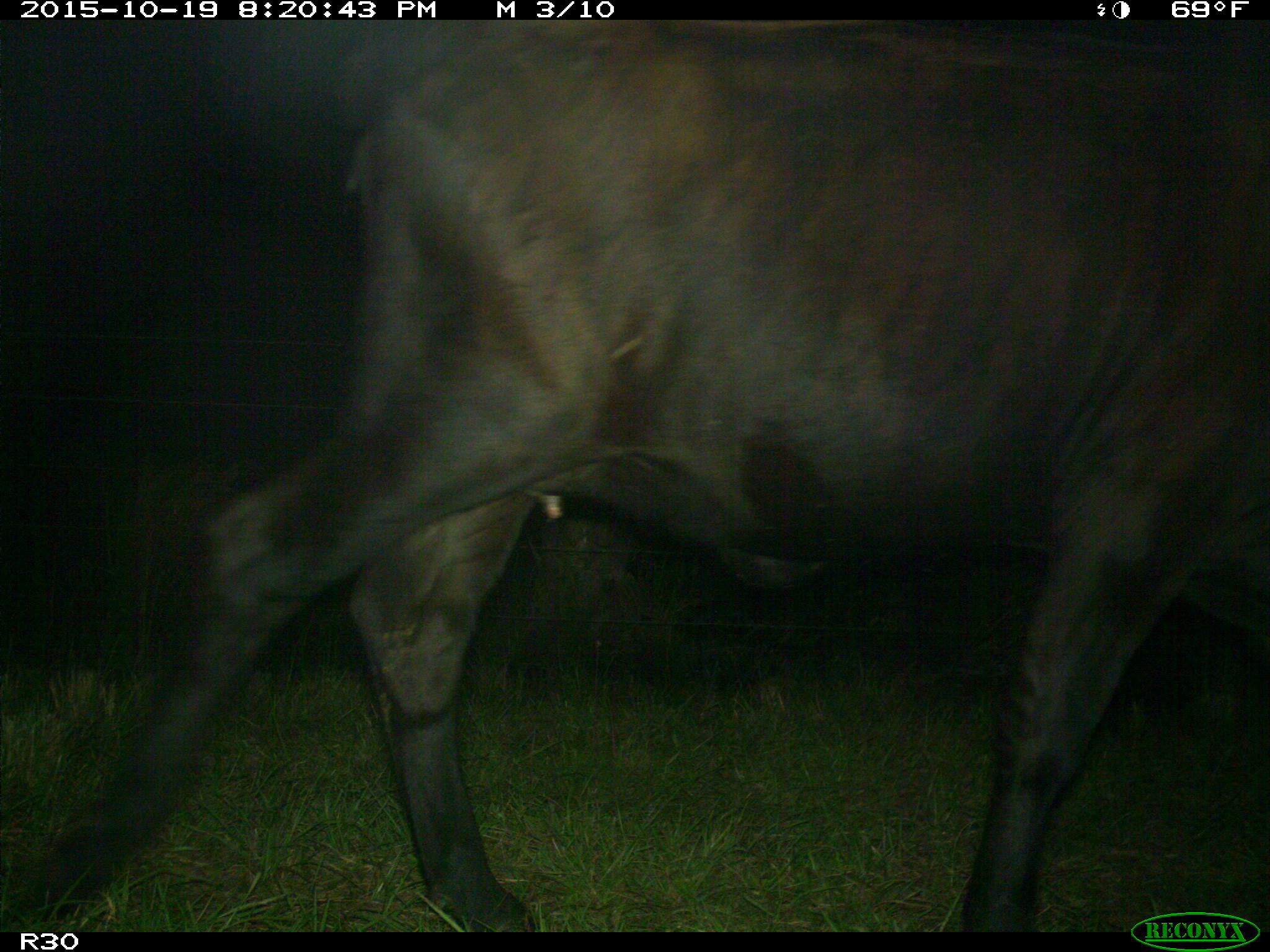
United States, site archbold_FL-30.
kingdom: Animalia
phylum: Chordata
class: Mammalia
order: Artiodactyla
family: Bovidae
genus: Bos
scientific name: Bos taurus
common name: domestic cow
Bos taurus (domestic cow).